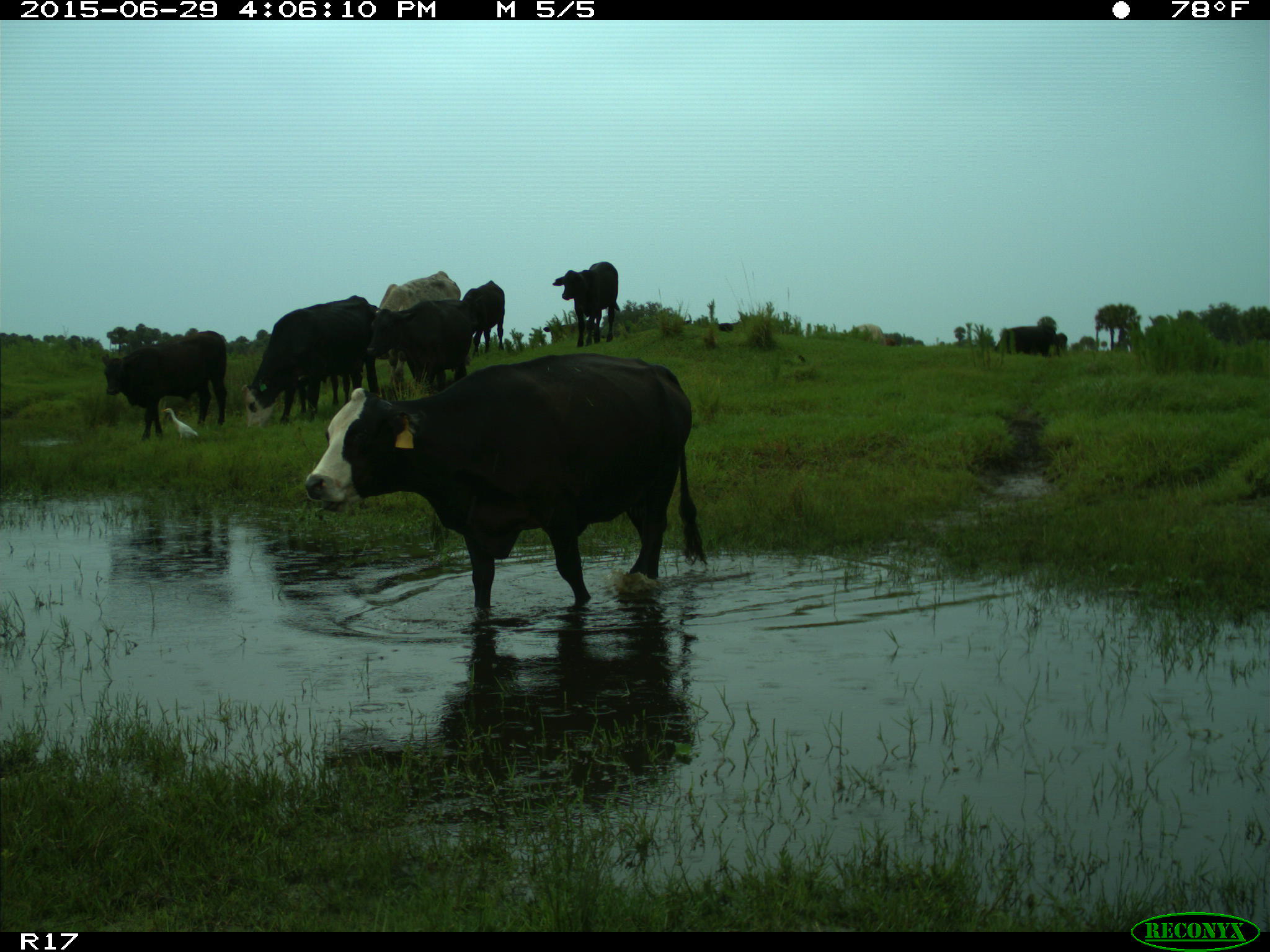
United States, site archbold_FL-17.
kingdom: Animalia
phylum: Chordata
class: Mammalia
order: Artiodactyla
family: Bovidae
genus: Bos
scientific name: Bos taurus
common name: domestic cow